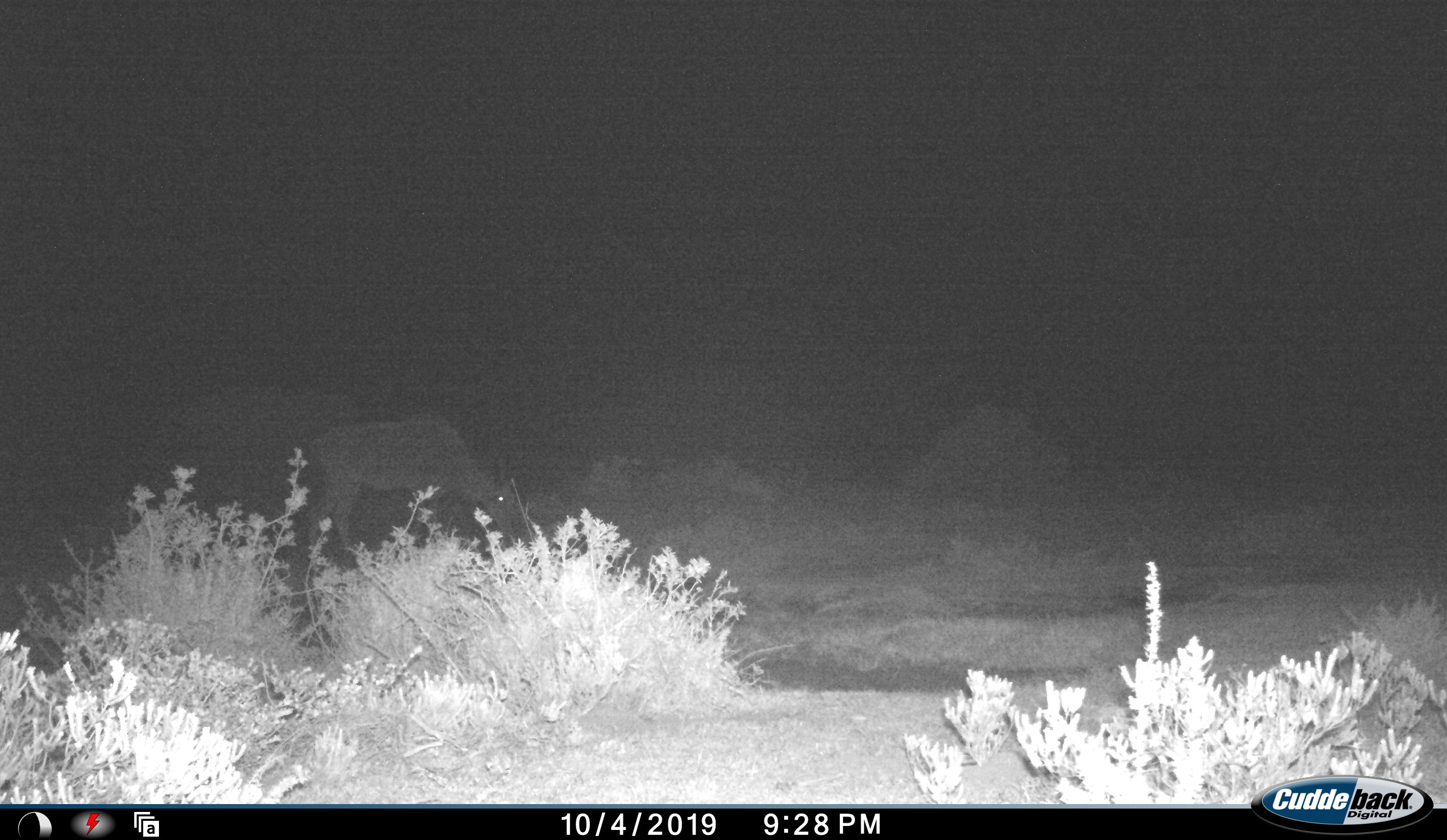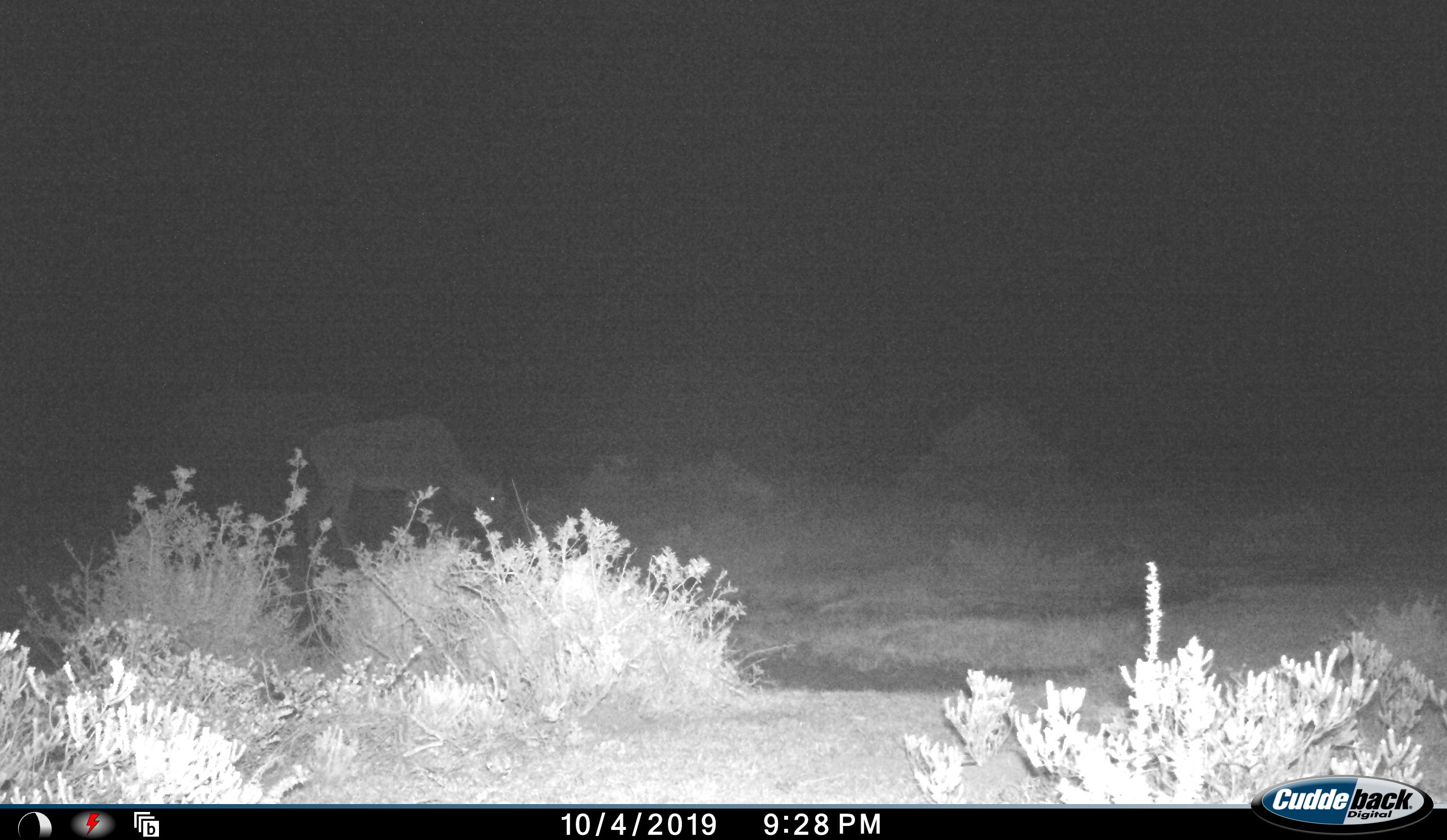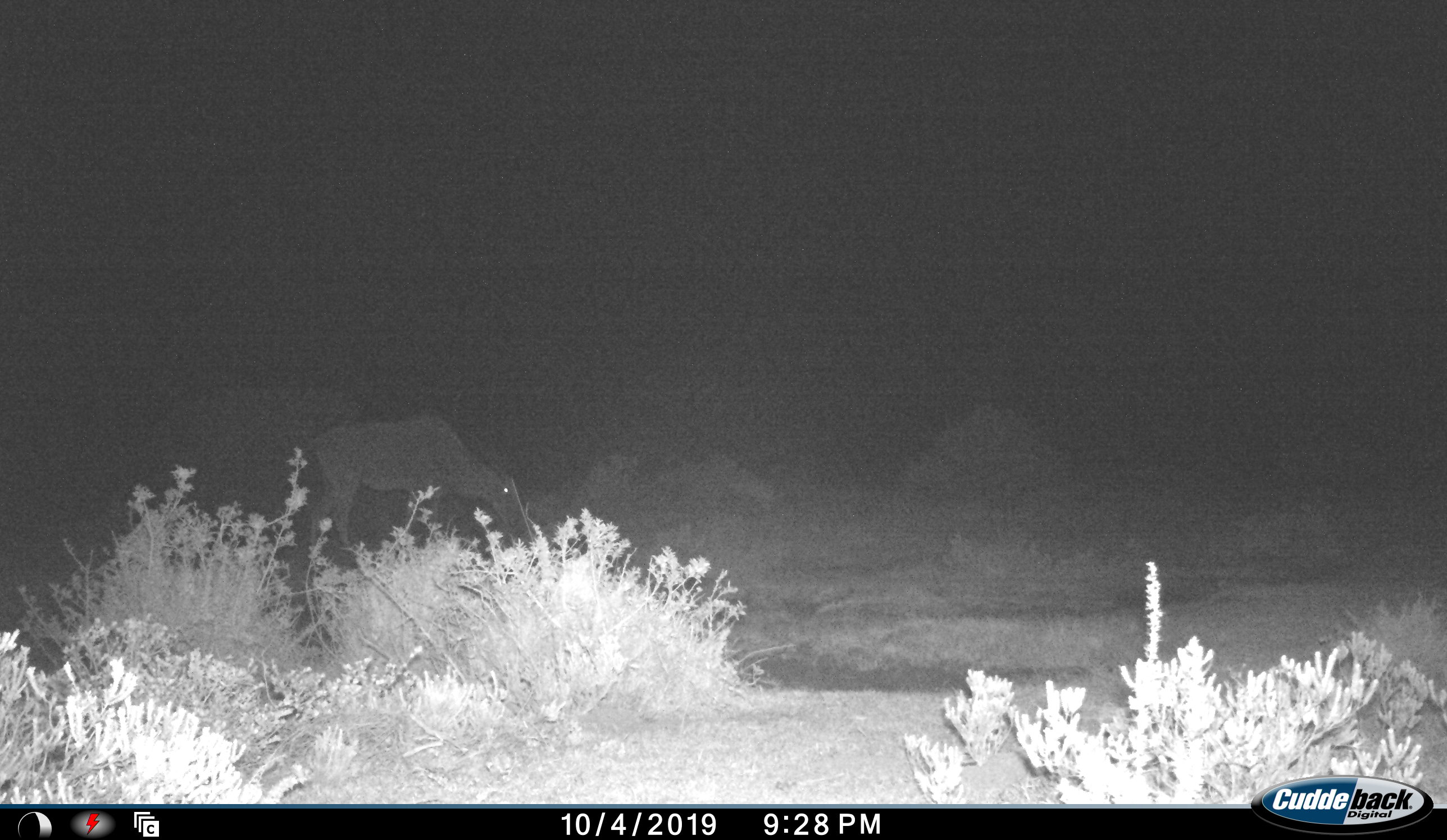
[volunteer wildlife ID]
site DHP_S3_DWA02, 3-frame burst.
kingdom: Animalia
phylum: Chordata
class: Mammalia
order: Artiodactyla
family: Bovidae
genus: Tragelaphus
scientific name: Tragelaphus oryx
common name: eland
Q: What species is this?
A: Eland (Tragelaphus oryx).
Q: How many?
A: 1.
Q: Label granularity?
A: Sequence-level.